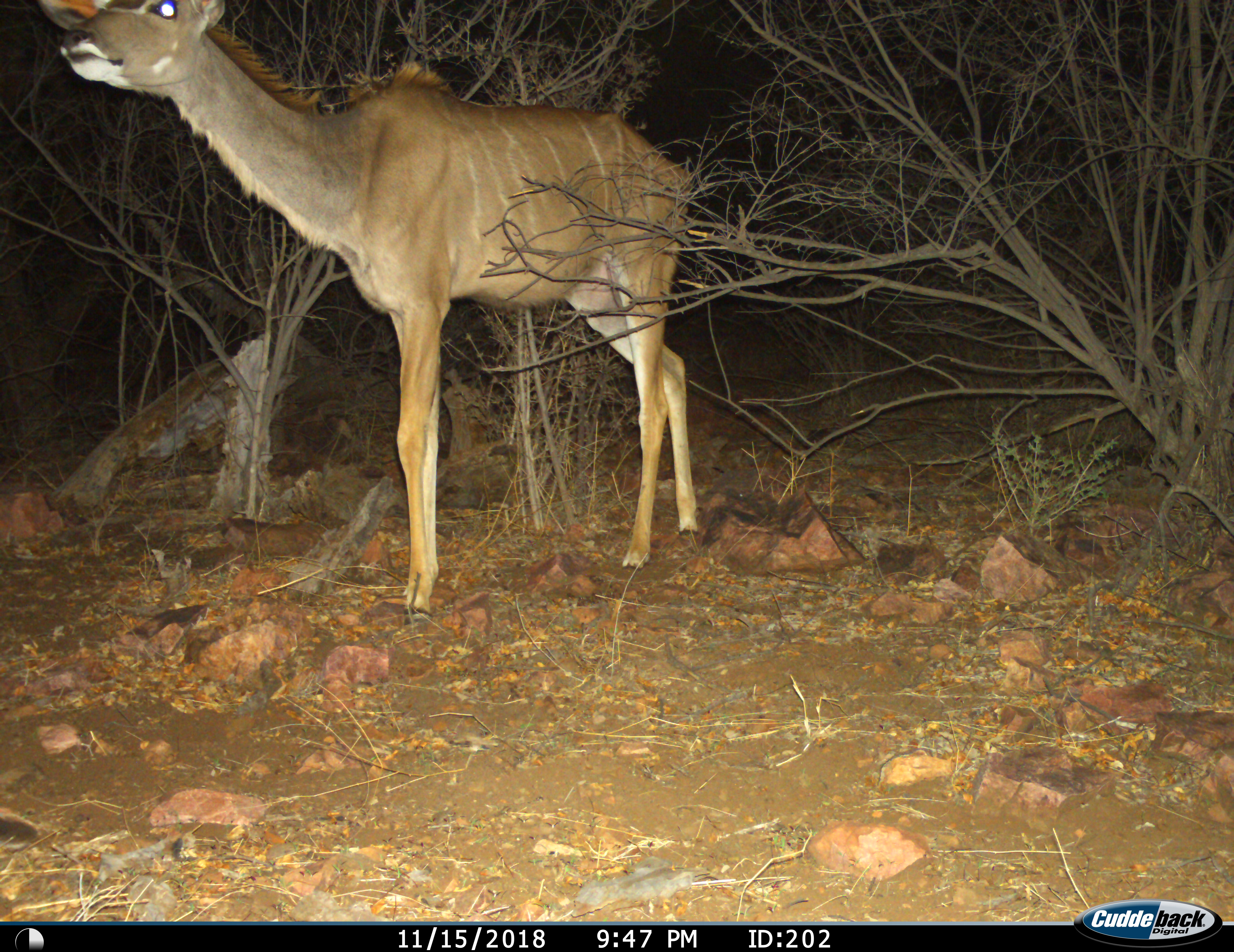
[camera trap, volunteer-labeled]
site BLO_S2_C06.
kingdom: Animalia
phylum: Chordata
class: Mammalia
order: Artiodactyla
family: Bovidae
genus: Tragelaphus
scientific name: Tragelaphus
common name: kudu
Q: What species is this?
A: Kudu (Tragelaphus).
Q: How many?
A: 1.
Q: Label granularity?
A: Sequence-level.